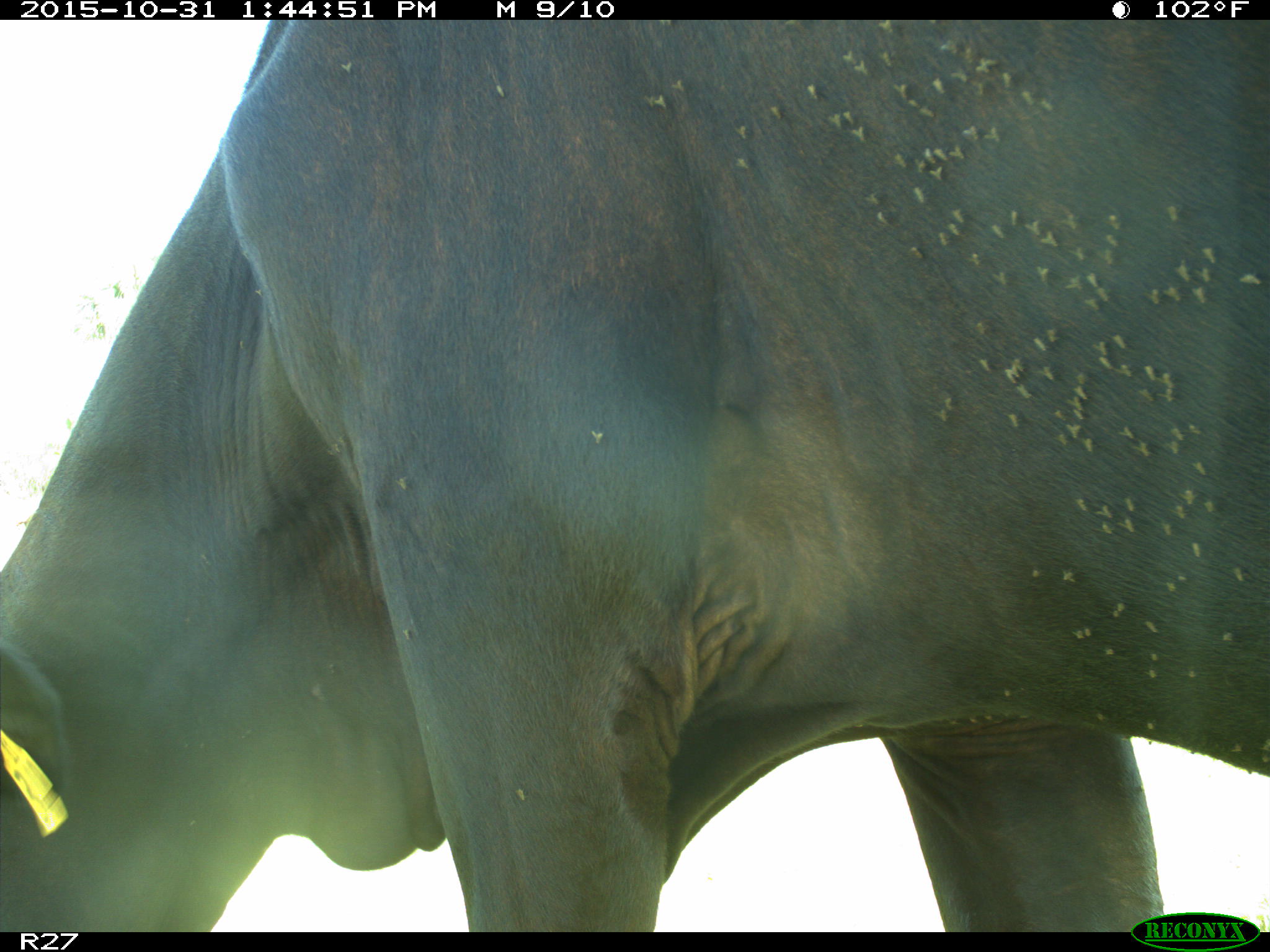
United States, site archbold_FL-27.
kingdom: Animalia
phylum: Chordata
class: Mammalia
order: Artiodactyla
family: Bovidae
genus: Bos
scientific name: Bos taurus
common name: domestic cow